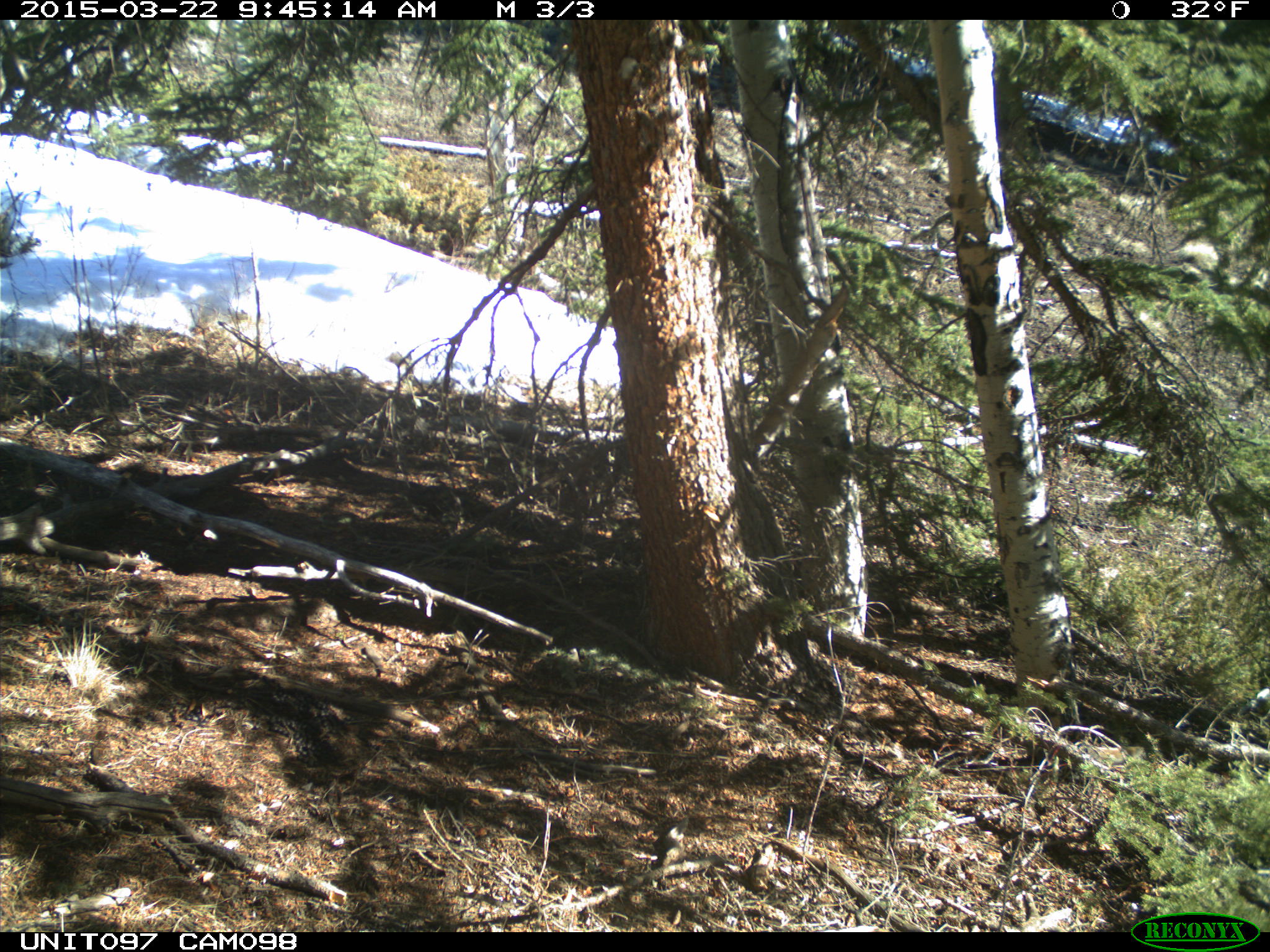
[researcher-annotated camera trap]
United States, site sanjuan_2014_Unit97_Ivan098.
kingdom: Animalia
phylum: Chordata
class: Mammalia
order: Rodentia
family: Sciuridae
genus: Tamiasciurus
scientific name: Tamiasciurus hudsonicus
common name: american red squirrel